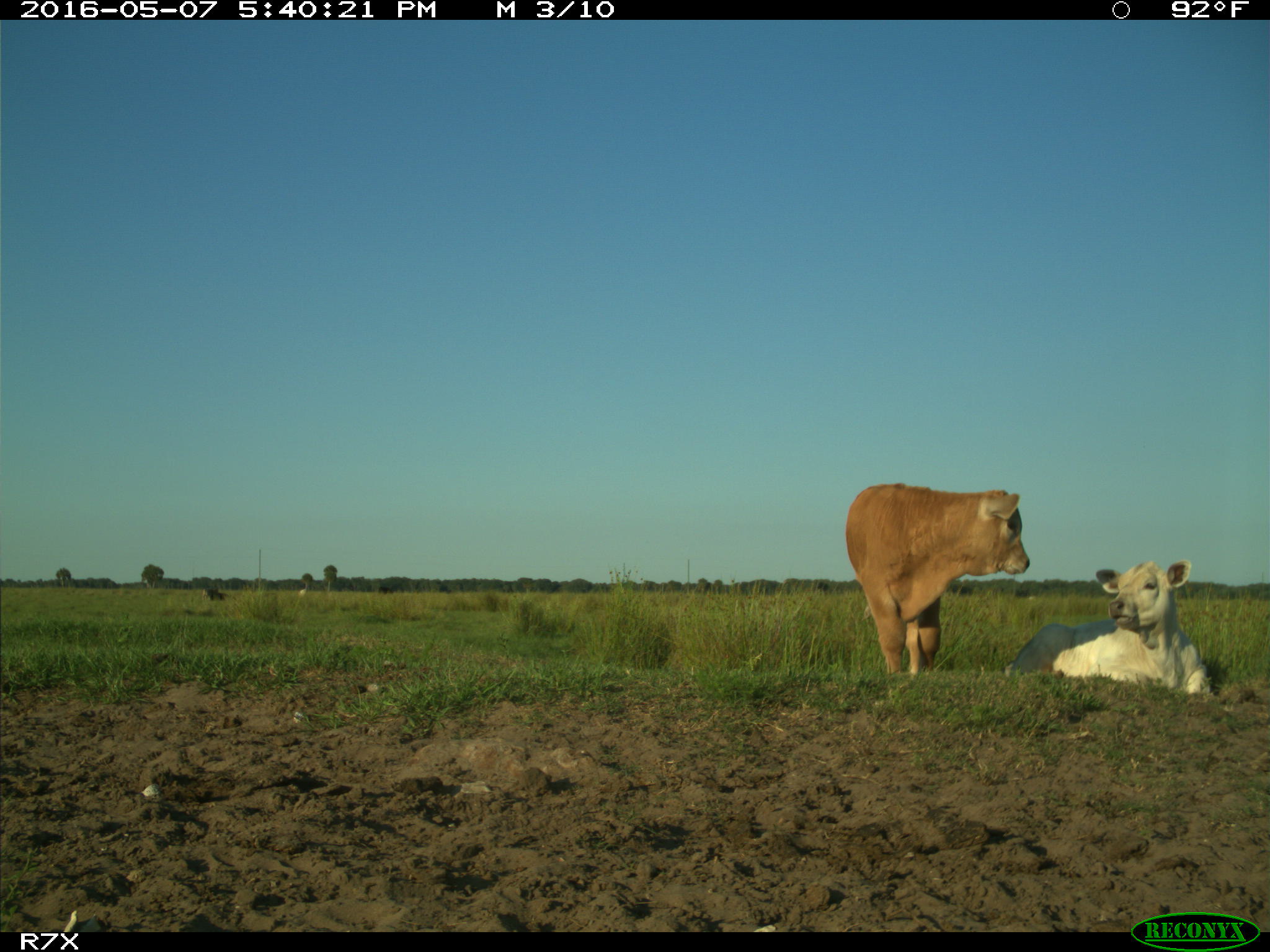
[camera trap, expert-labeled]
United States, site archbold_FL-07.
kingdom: Animalia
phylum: Chordata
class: Mammalia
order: Artiodactyla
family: Bovidae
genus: Bos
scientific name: Bos taurus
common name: domestic cow